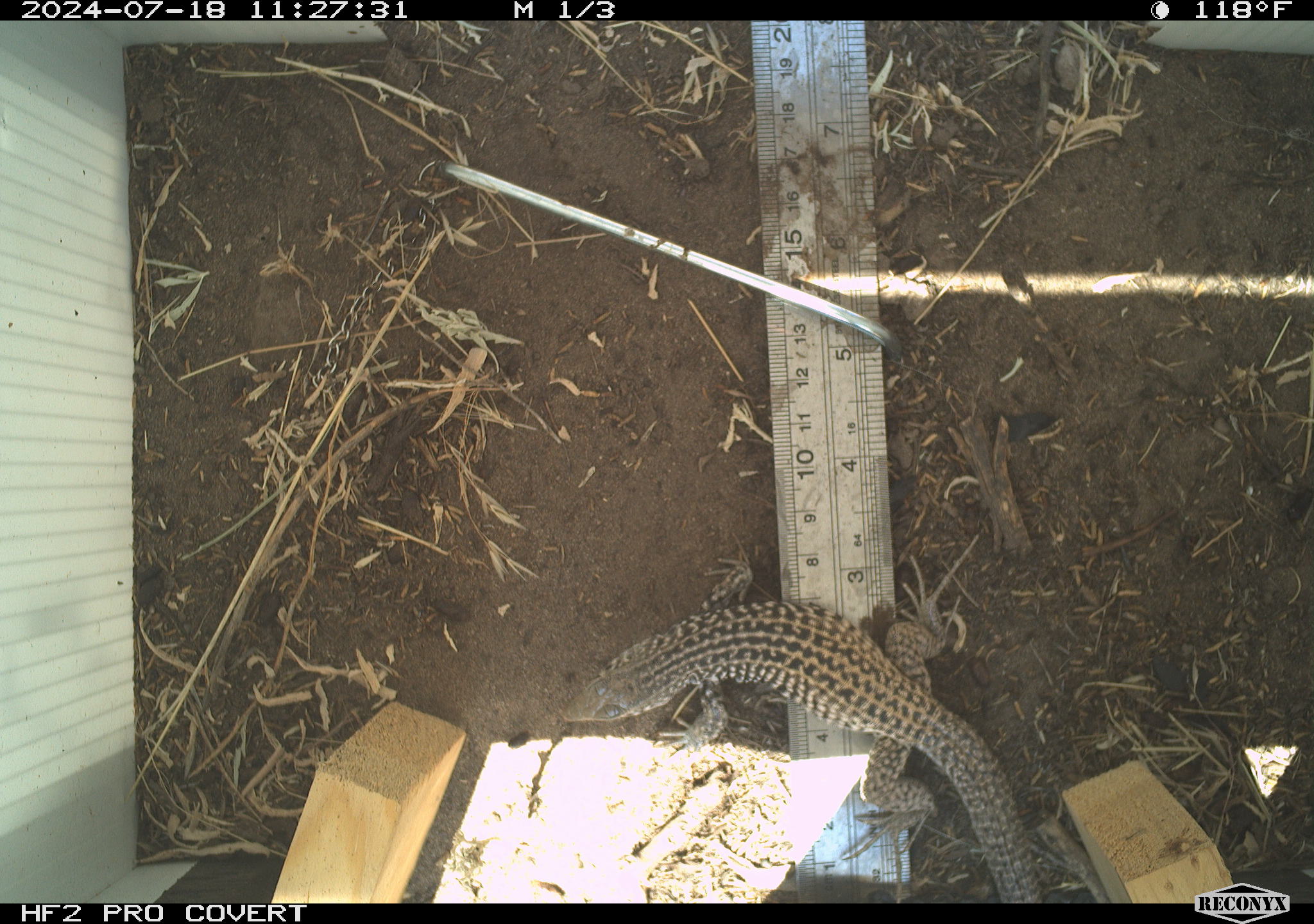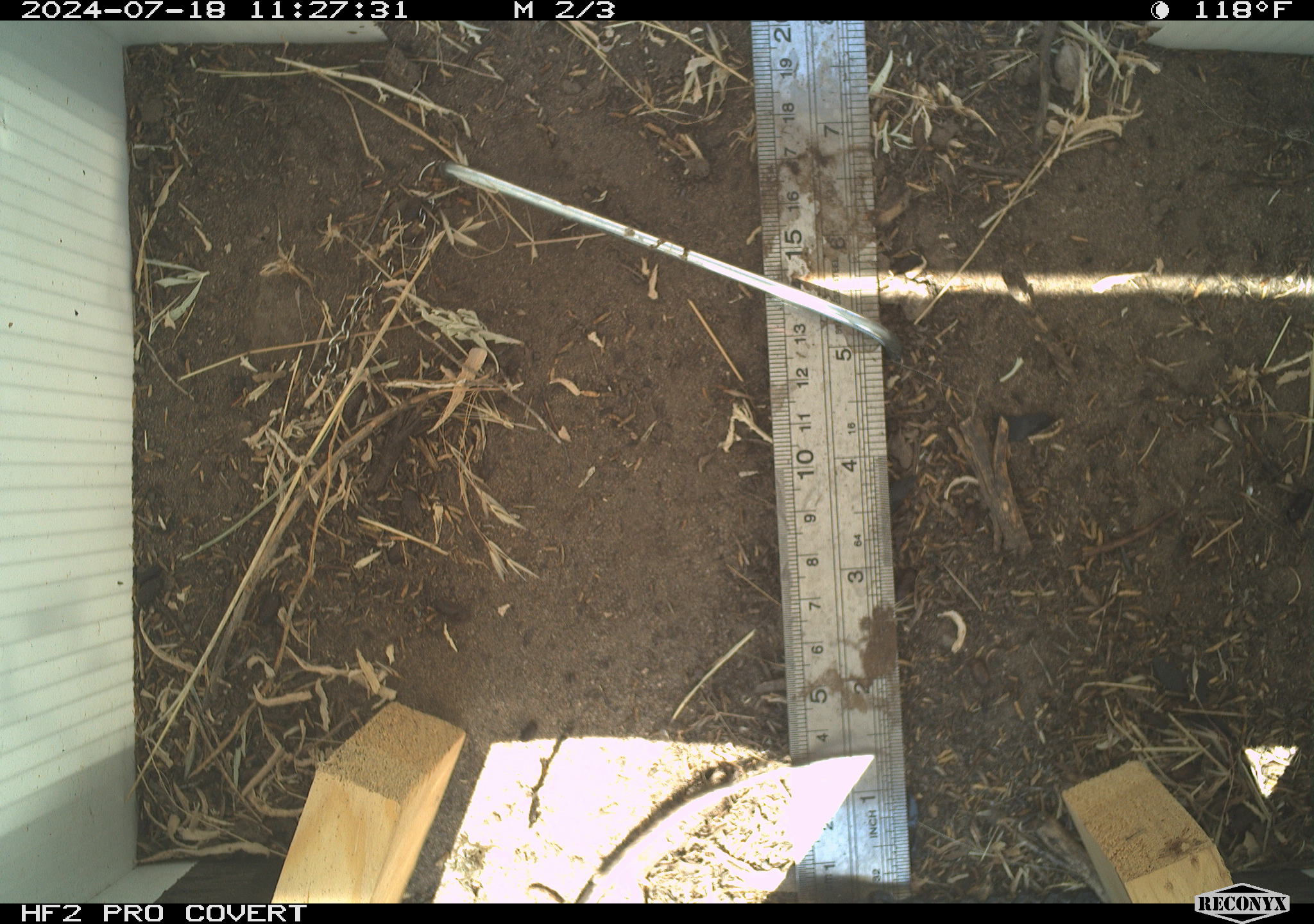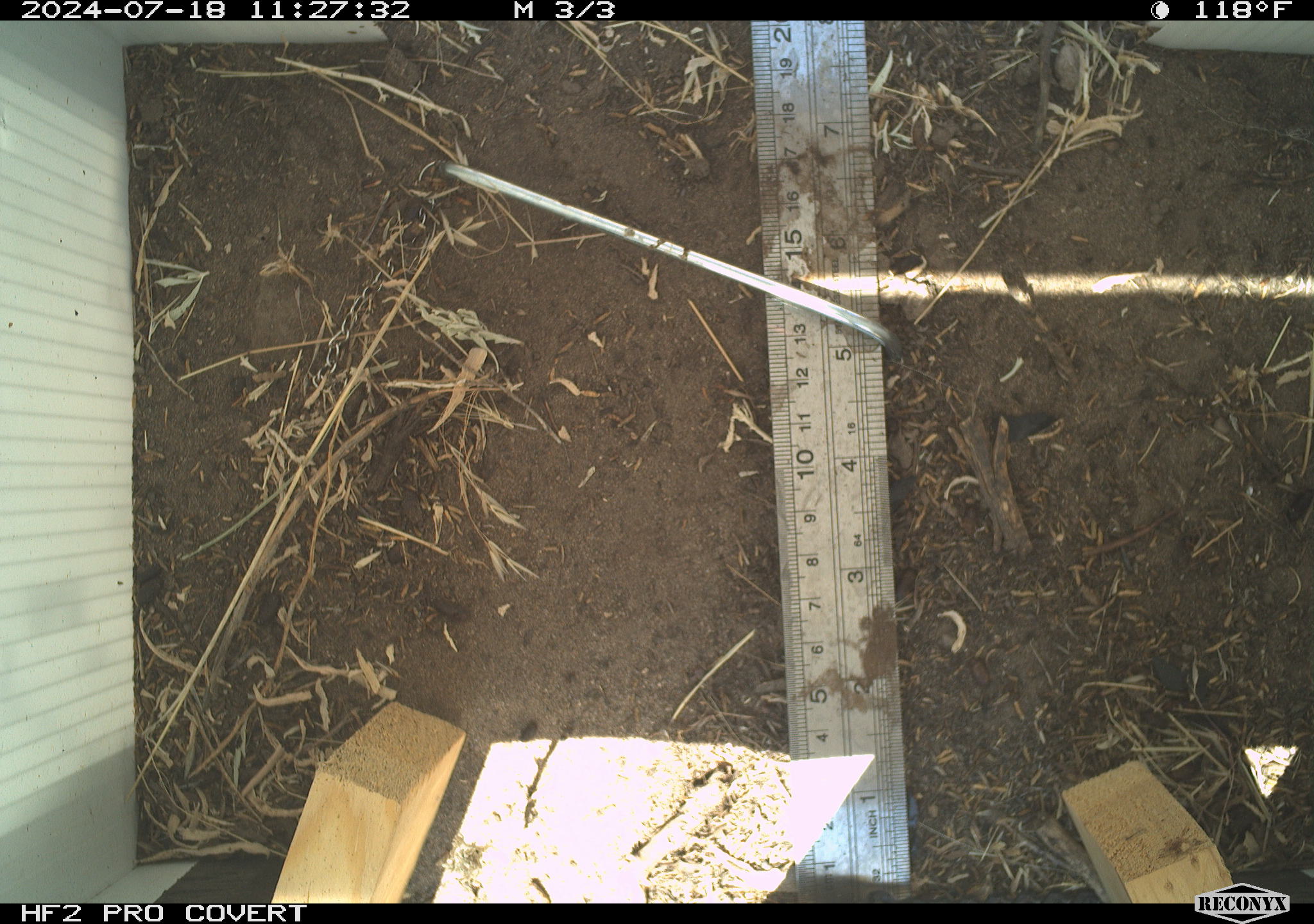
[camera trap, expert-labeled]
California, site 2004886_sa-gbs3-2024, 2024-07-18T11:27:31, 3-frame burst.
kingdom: Animalia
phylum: Chordata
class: Reptilia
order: Squamata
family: Teiidae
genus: Aspidoscelis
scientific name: Aspidoscelis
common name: whiptail lizards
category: aspidoscelis species